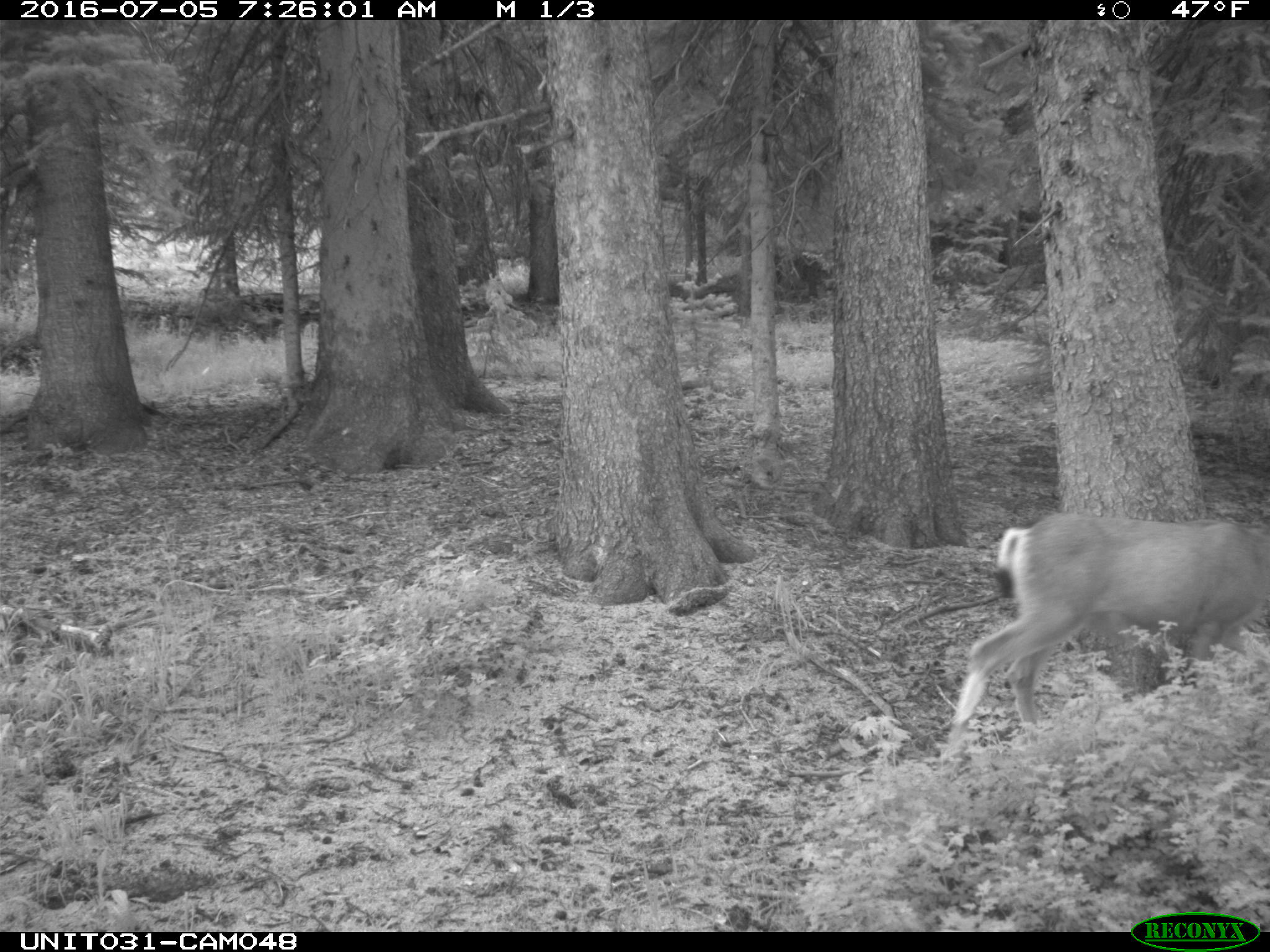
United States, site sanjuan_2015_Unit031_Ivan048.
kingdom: Animalia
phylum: Chordata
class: Mammalia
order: Artiodactyla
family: Cervidae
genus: Odocoileus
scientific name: Odocoileus hemionus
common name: mule deer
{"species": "Odocoileus hemionus (mule deer)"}